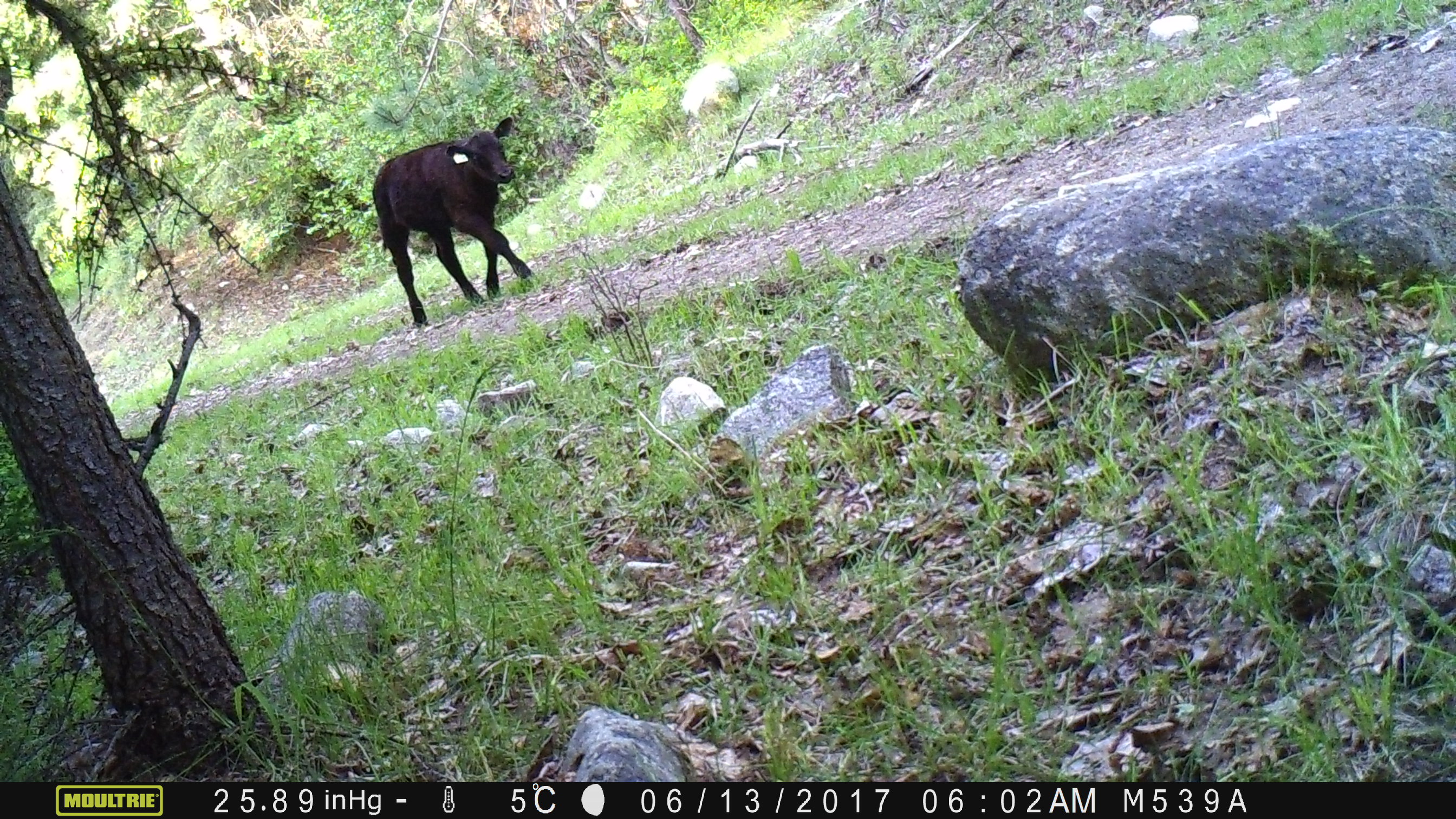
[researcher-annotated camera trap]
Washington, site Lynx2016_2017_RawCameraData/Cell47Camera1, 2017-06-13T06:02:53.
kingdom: Animalia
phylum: Chordata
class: Mammalia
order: Artiodactyla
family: Bovidae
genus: Bos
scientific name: Bos taurus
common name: domestic cattle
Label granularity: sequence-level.